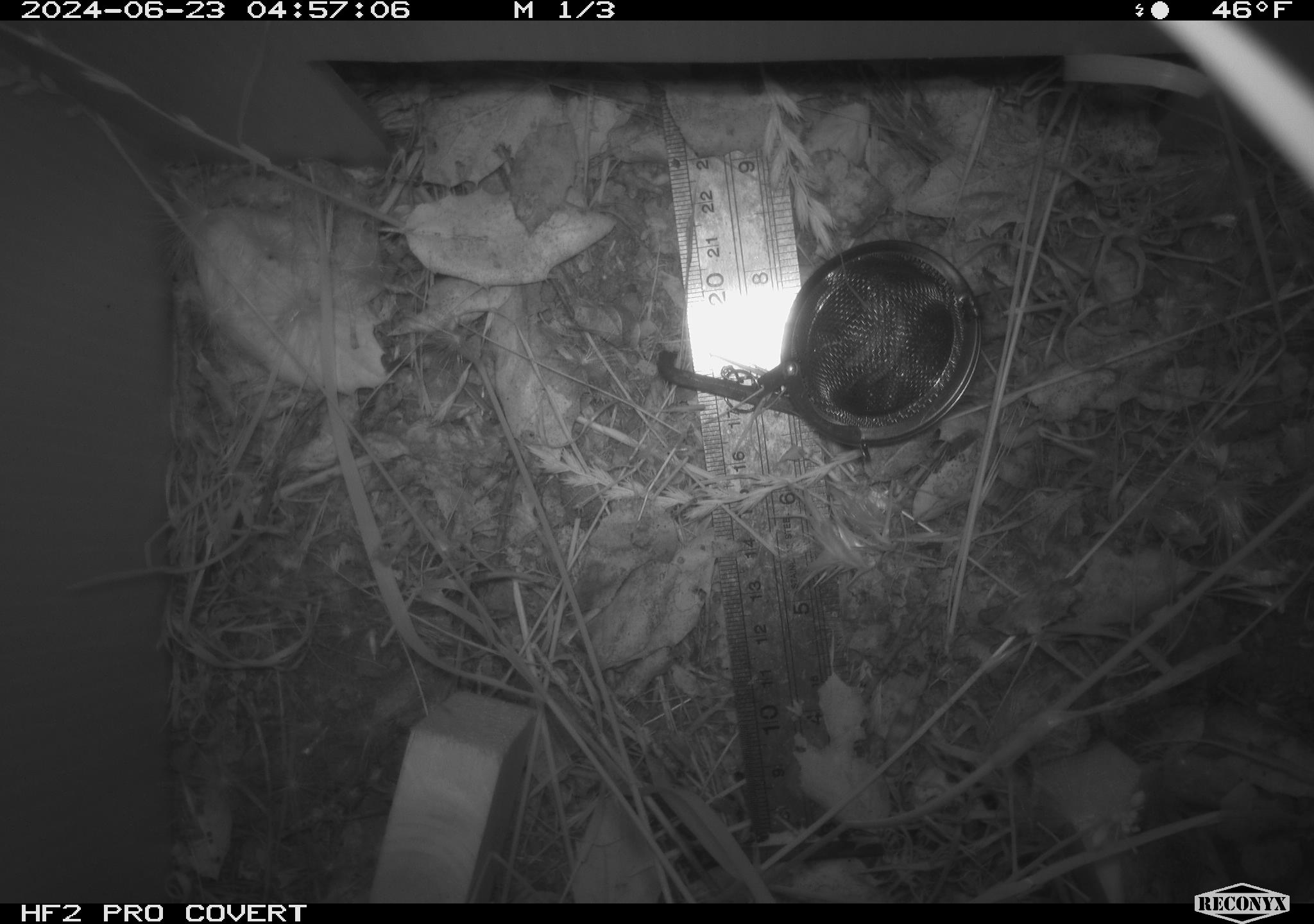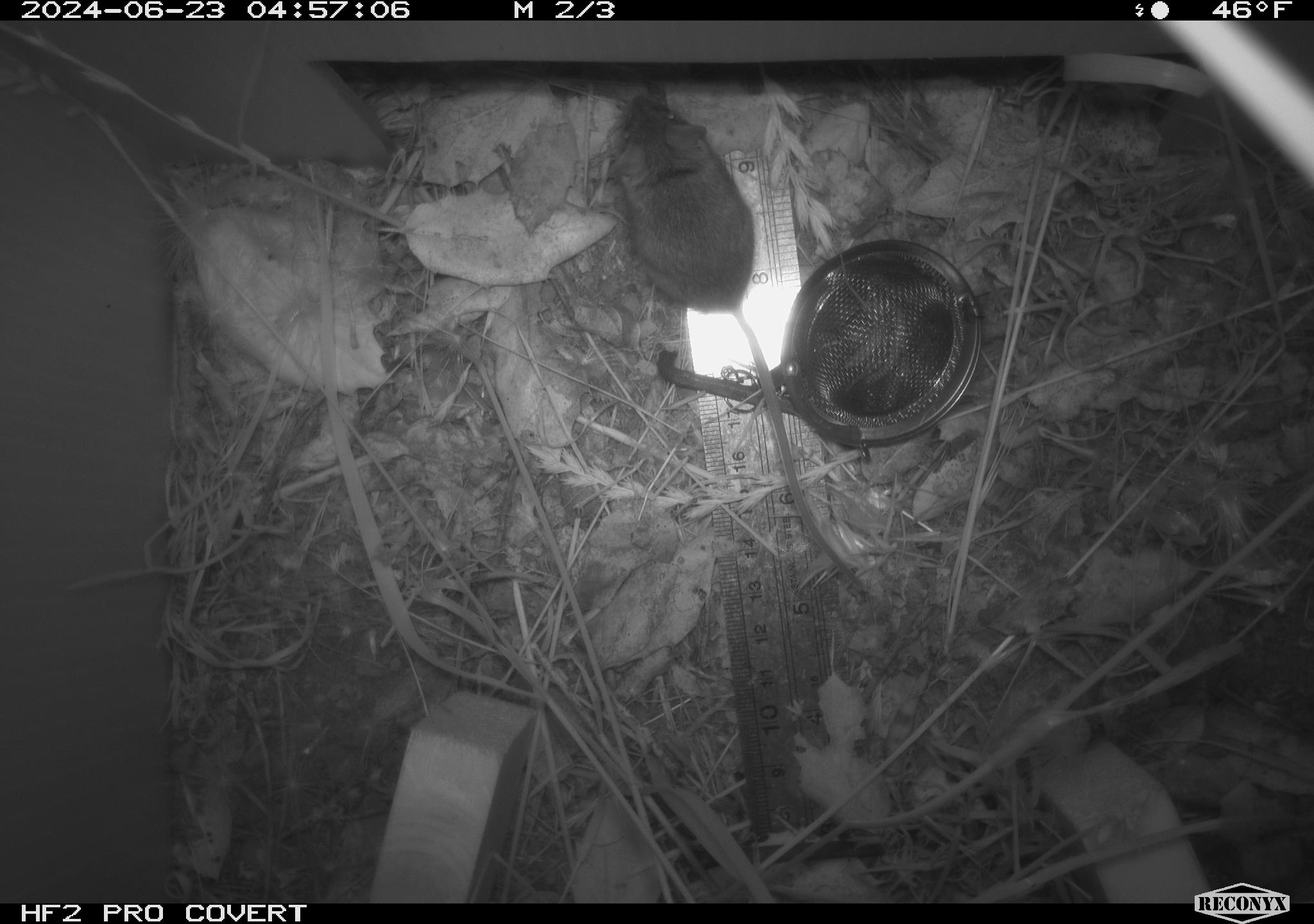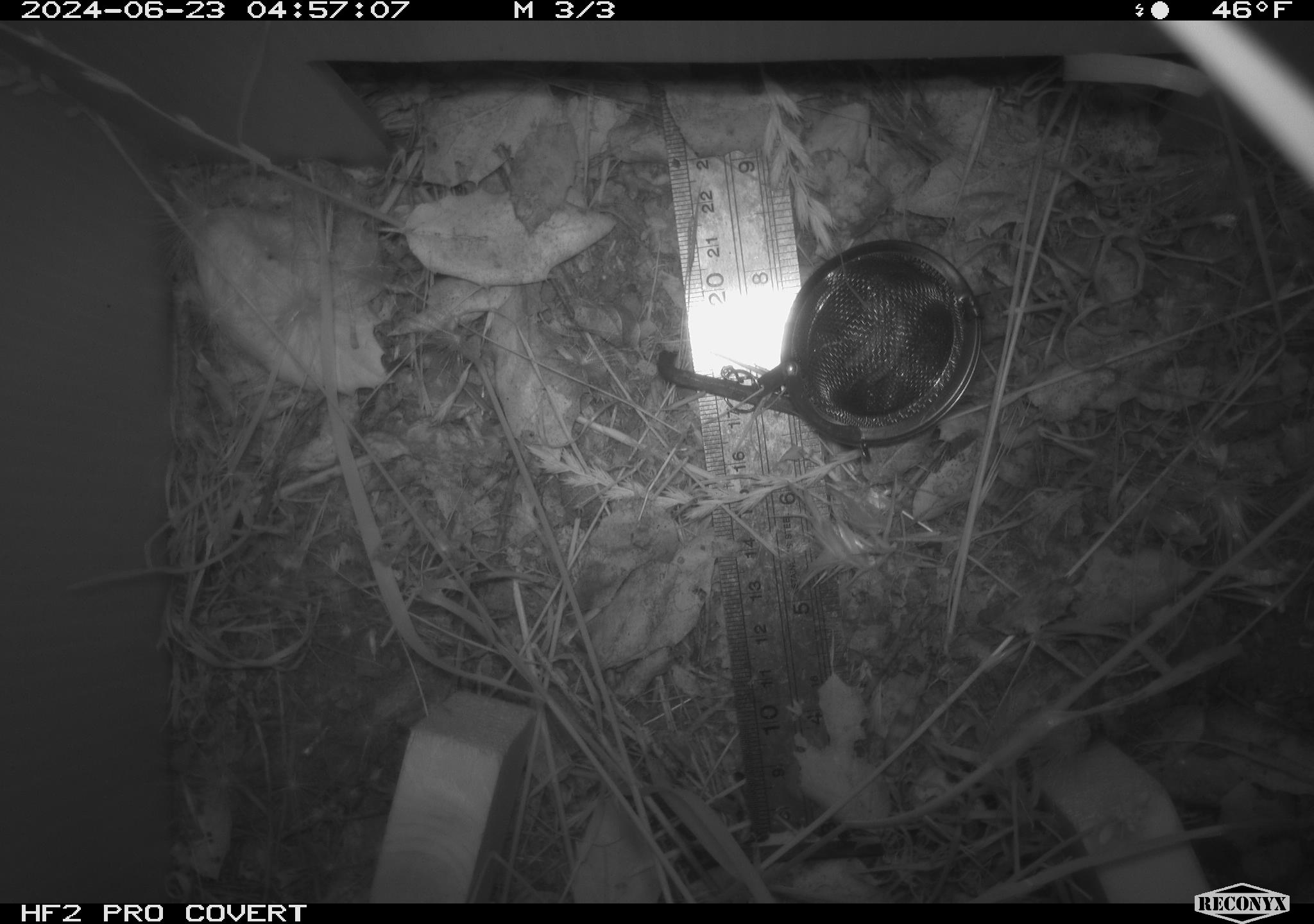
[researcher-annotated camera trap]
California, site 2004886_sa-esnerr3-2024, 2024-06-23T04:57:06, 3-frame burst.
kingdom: Animalia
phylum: Chordata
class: Mammalia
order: Rodentia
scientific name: Rodentia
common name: rodent